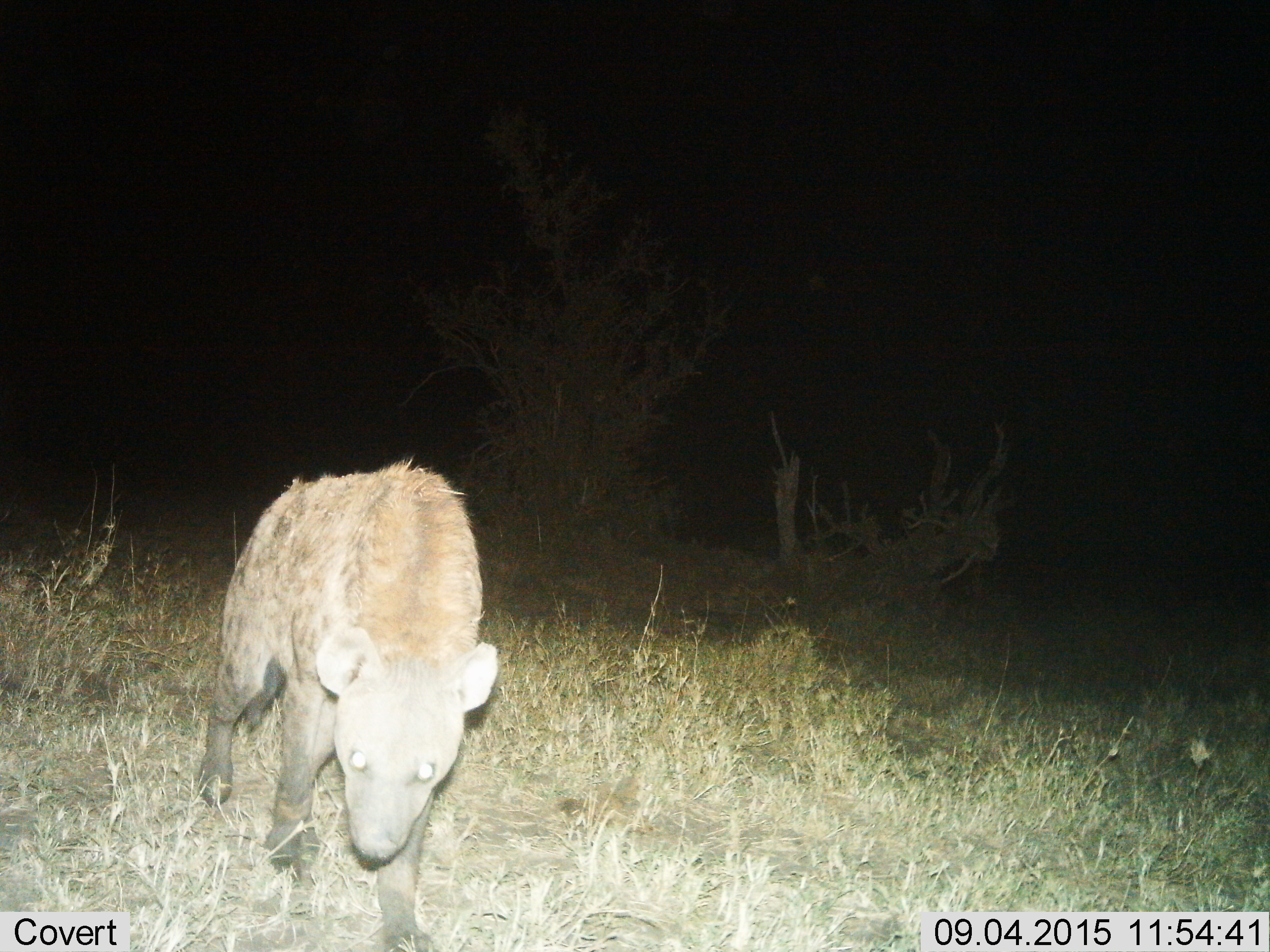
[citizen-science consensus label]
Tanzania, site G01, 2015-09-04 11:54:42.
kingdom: Animalia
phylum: Chordata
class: Mammalia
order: Carnivora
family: Hyaenidae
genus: Crocuta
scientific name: Crocuta crocuta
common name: spotted hyena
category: hyenaspotted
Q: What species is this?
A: Hyenaspotted (spotted hyena) (Crocuta crocuta).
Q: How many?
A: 1.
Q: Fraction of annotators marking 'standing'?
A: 17%.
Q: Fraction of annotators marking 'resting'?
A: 0%.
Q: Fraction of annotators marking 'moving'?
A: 83%.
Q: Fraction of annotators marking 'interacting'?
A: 0%.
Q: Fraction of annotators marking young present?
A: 0%.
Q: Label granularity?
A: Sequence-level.